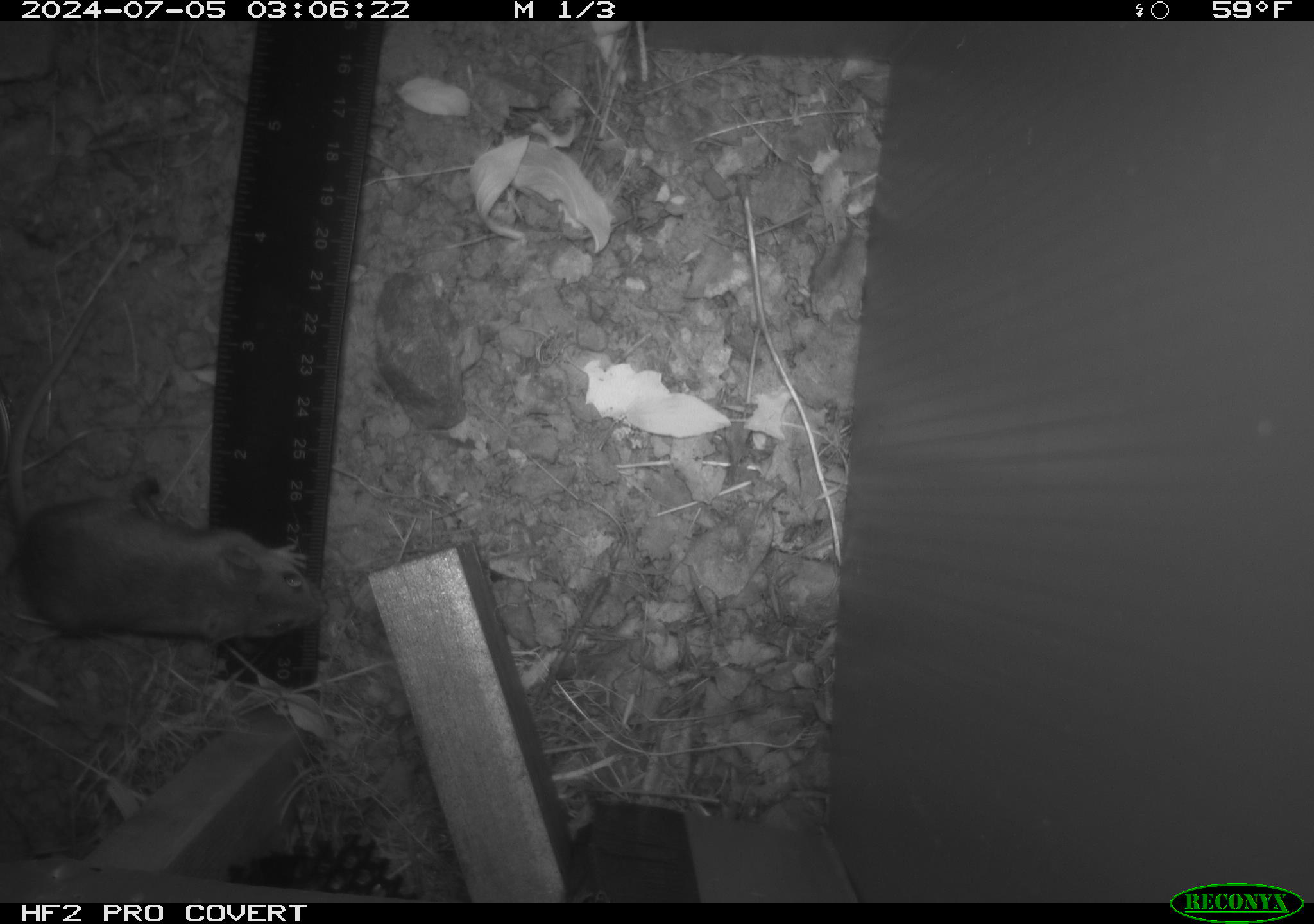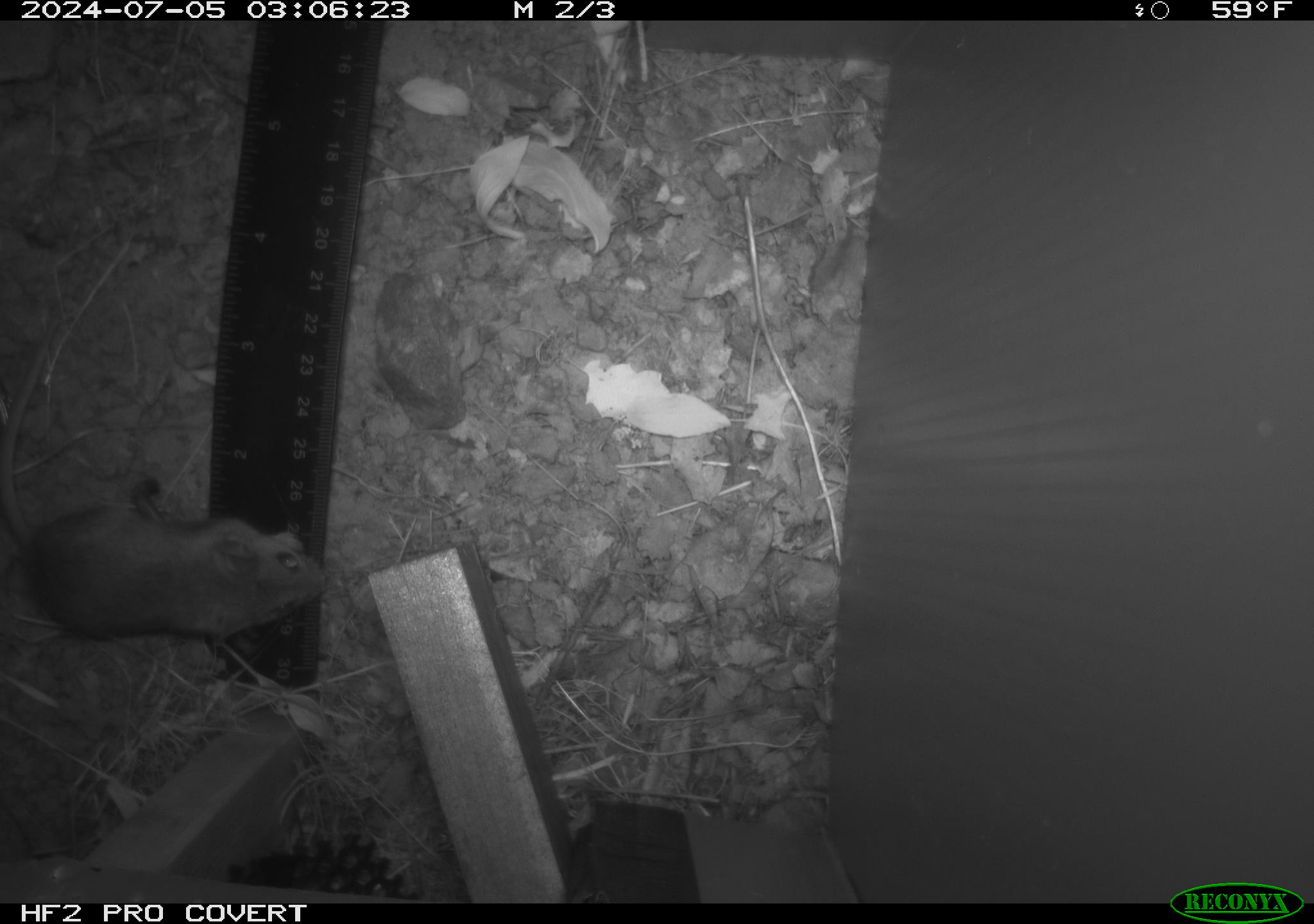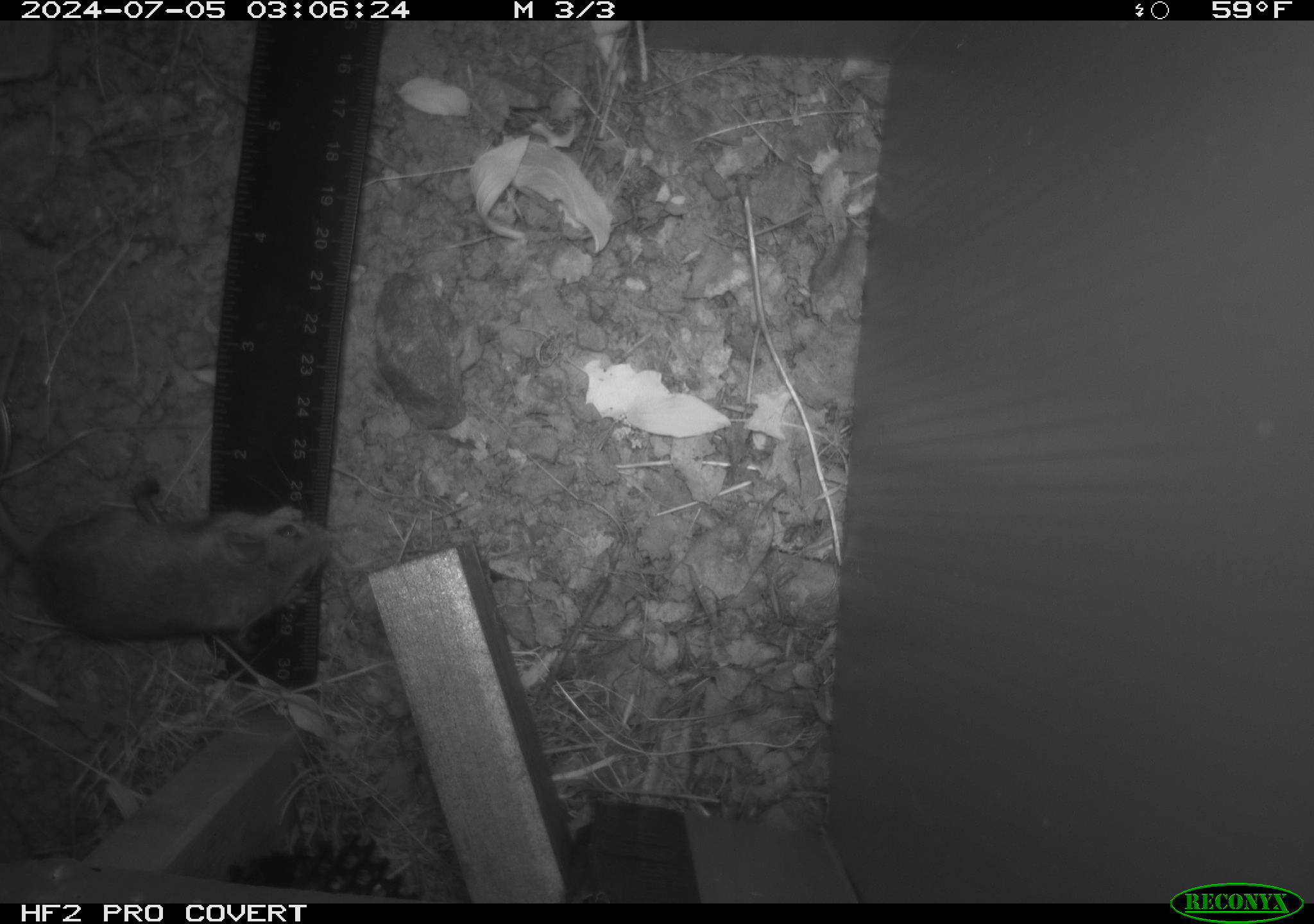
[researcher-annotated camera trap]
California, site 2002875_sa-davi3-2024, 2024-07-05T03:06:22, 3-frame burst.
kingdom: Animalia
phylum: Chordata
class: Mammalia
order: Rodentia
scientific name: Rodentia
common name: rodent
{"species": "rodent (Rodentia)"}